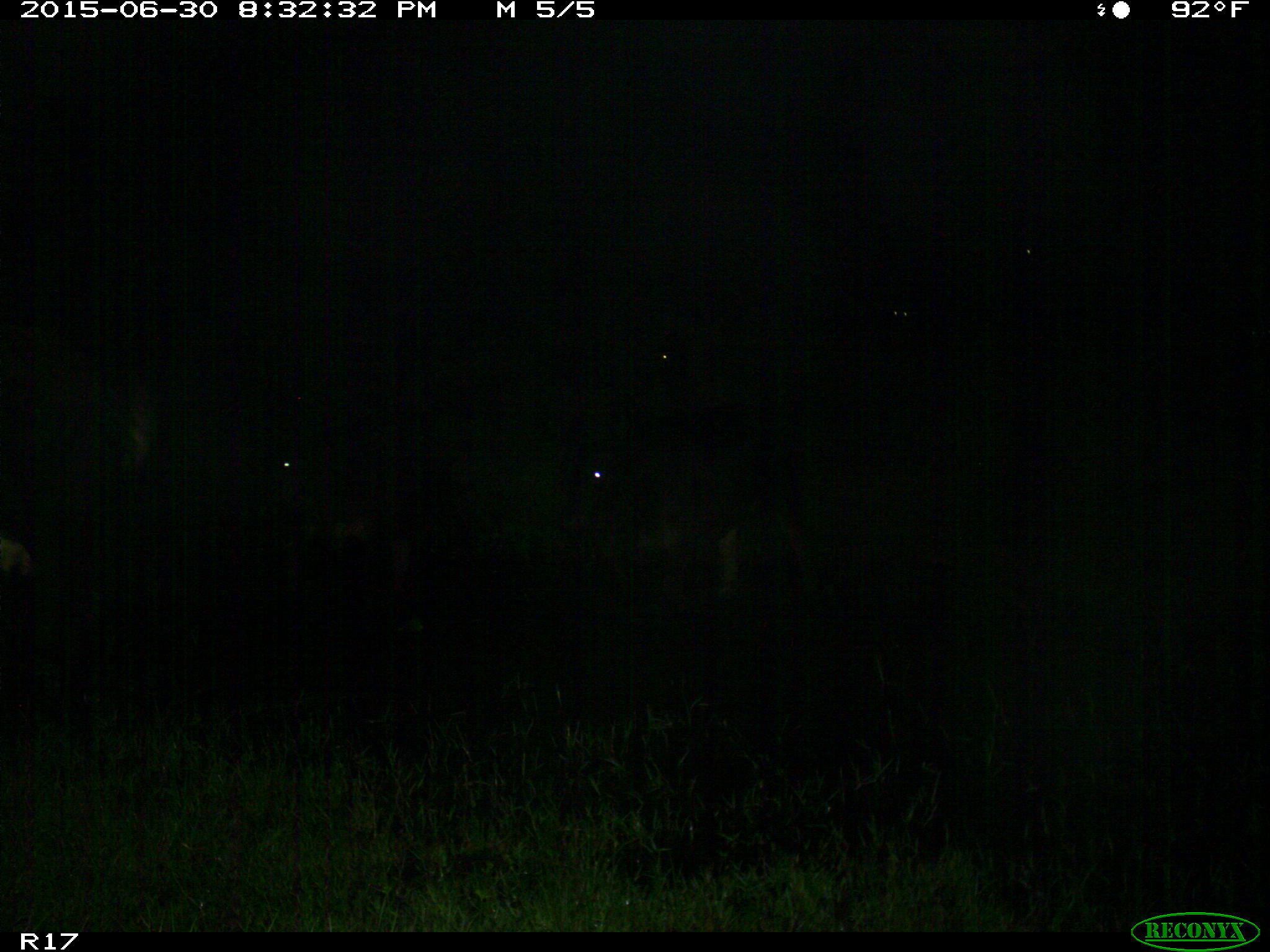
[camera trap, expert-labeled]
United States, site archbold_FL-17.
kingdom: Animalia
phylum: Chordata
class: Mammalia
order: Artiodactyla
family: Bovidae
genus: Bos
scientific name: Bos taurus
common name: domestic cow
Bos taurus (domestic cow).